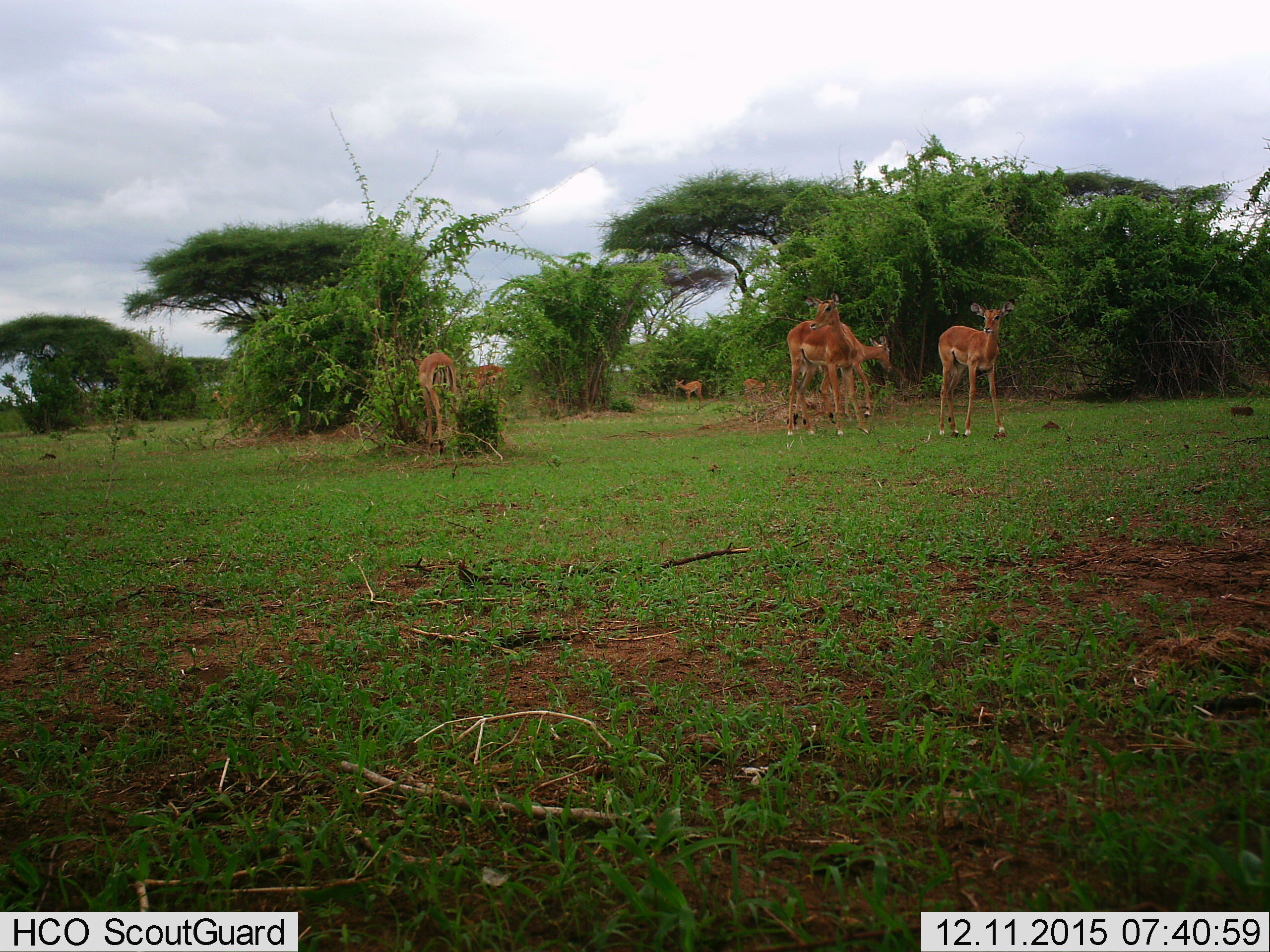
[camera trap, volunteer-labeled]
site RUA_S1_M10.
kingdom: Animalia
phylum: Chordata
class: Mammalia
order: Artiodactyla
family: Bovidae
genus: Aepyceros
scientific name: Aepyceros melampus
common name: impala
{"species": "impala (Aepyceros melampus)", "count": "8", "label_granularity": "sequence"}